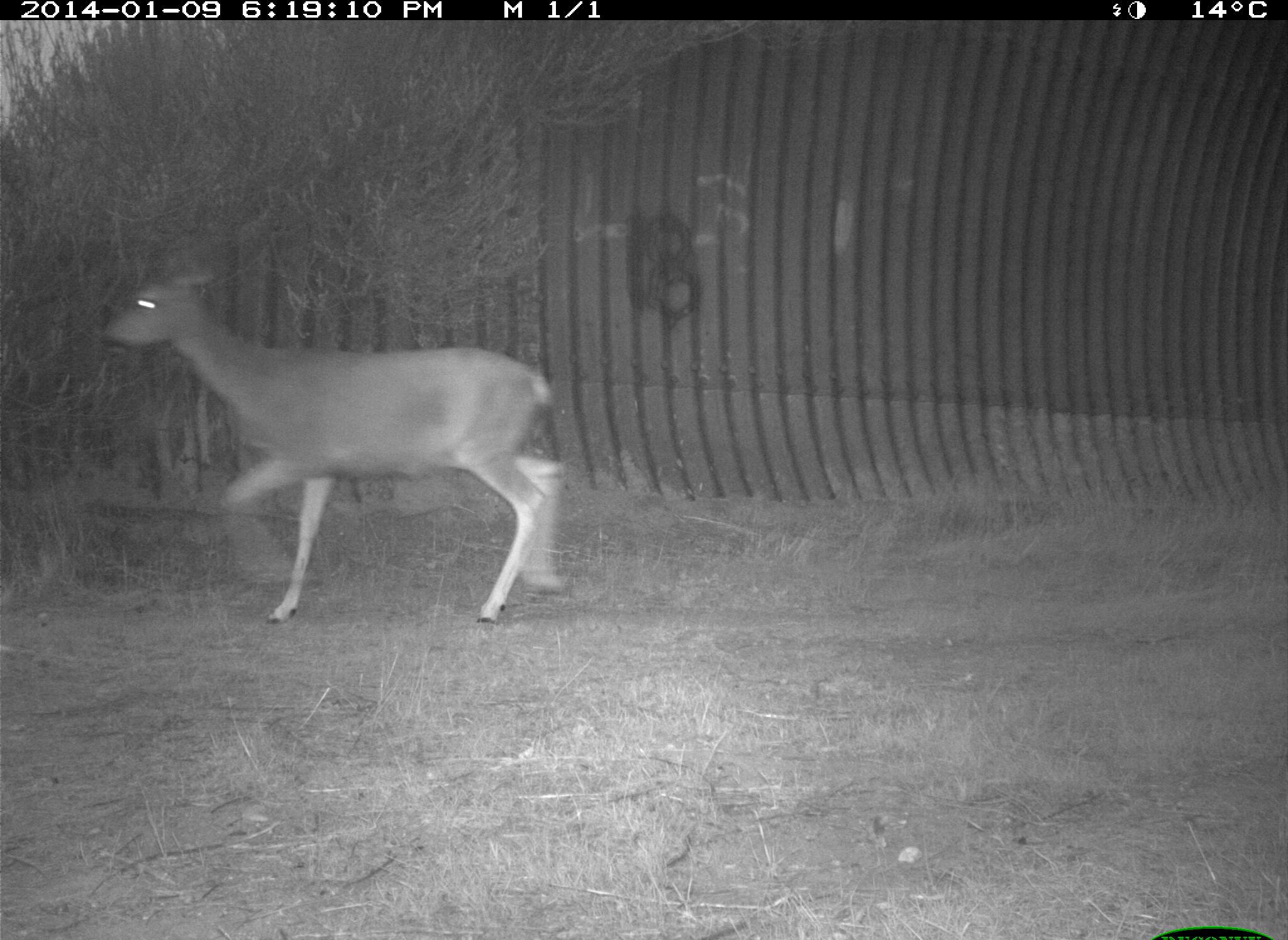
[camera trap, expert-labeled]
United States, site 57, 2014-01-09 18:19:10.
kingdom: Animalia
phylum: Chordata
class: Mammalia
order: Artiodactyla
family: Cervidae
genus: Odocoileus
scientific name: Odocoileus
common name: deer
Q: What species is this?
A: Deer (Odocoileus).